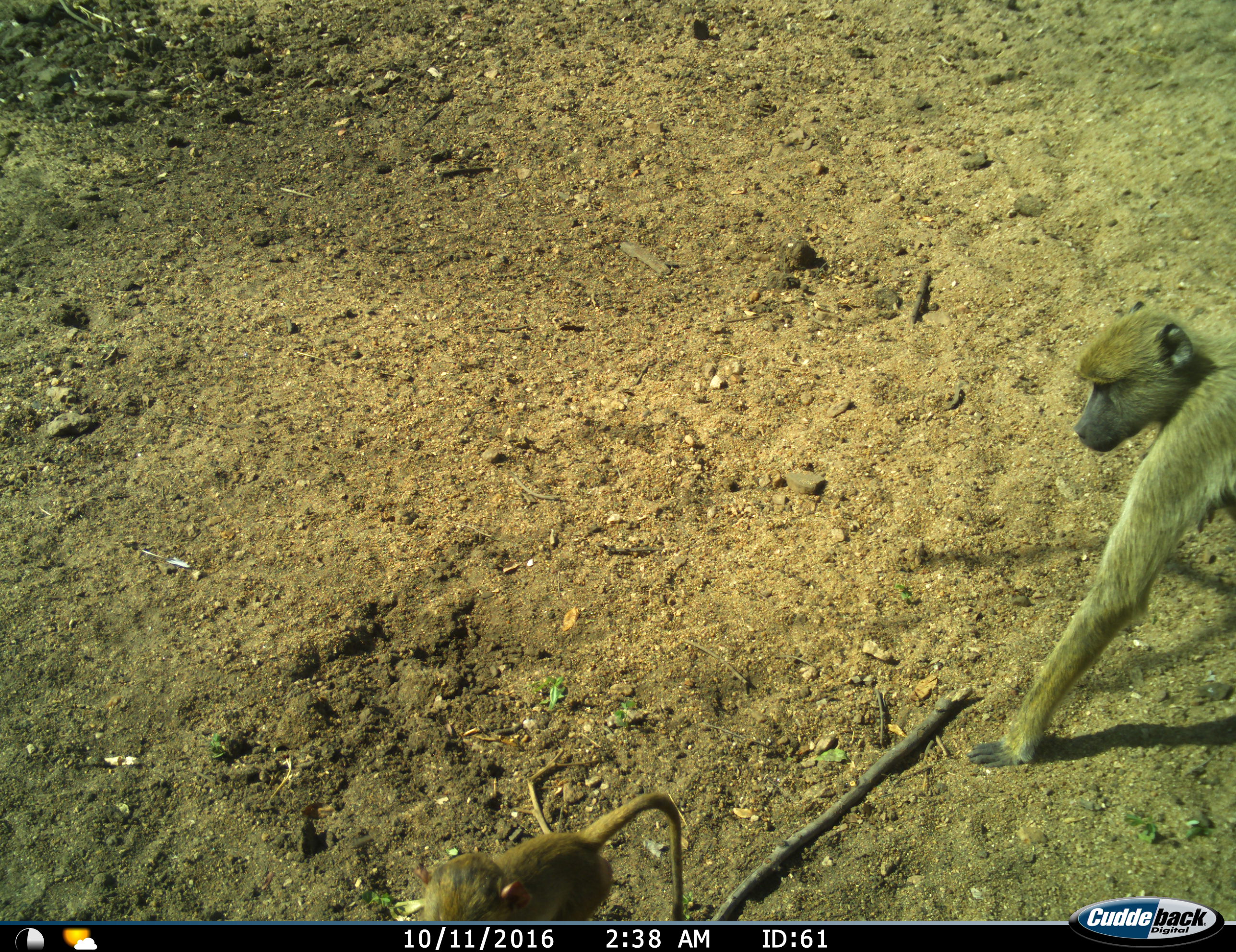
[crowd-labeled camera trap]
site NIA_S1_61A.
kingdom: Animalia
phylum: Chordata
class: Mammalia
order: Primates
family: Cercopithecidae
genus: Papio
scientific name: Papio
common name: baboon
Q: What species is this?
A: Baboon (Papio).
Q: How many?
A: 2.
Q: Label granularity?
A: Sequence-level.